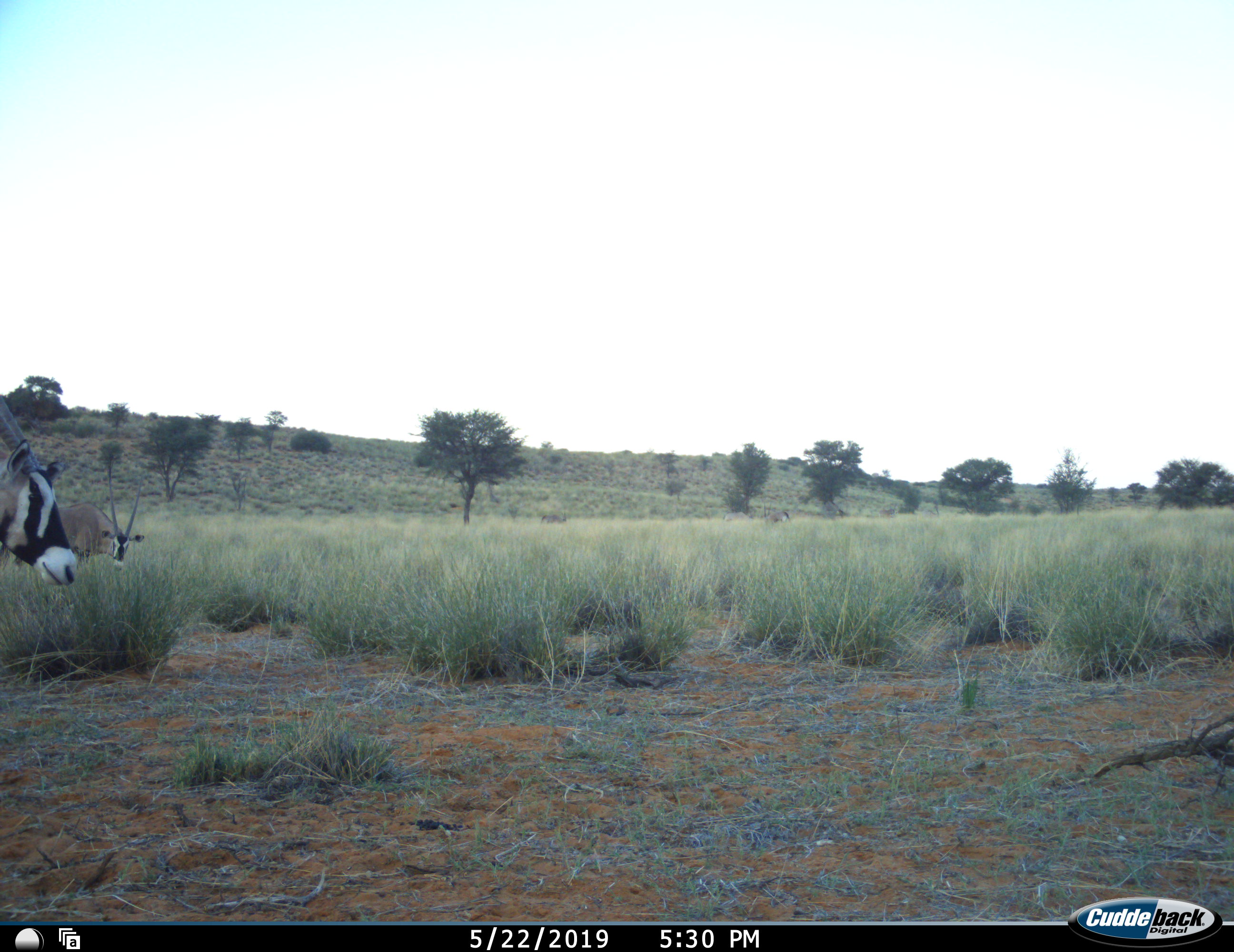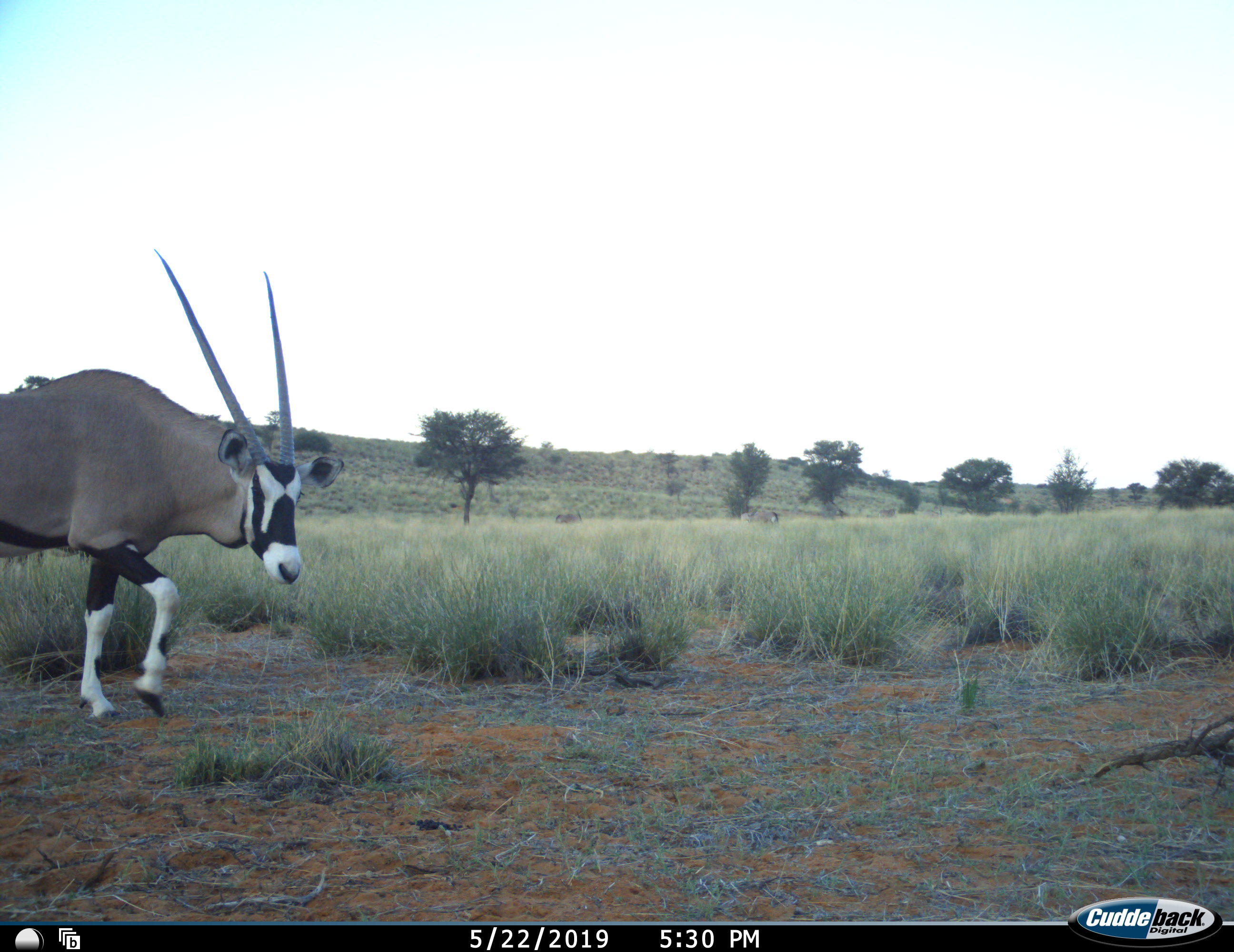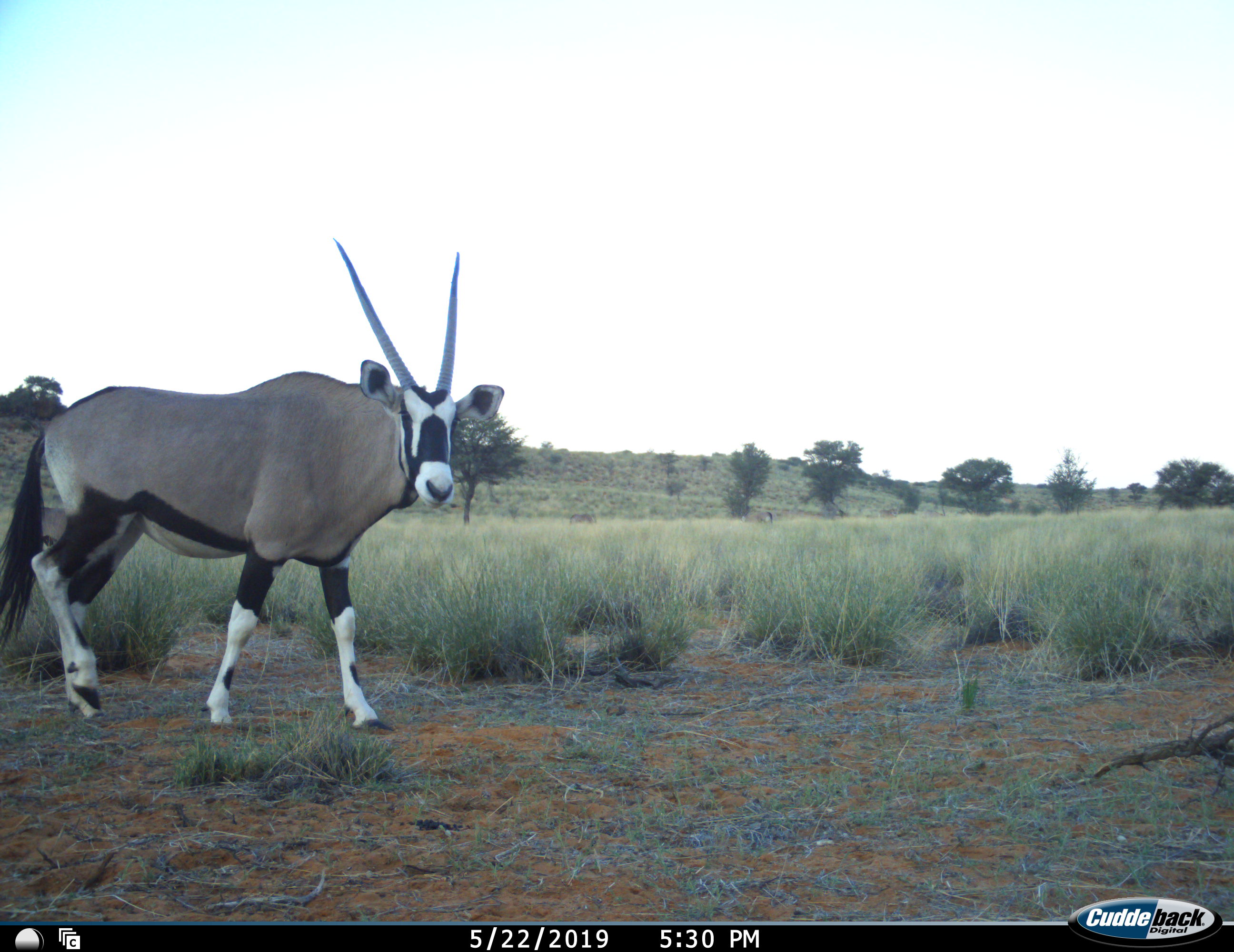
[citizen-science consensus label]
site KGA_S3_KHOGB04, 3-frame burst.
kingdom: Animalia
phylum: Chordata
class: Mammalia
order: Artiodactyla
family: Bovidae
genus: Oryx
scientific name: Oryx gazella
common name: gemsbok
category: oryx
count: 4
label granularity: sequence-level